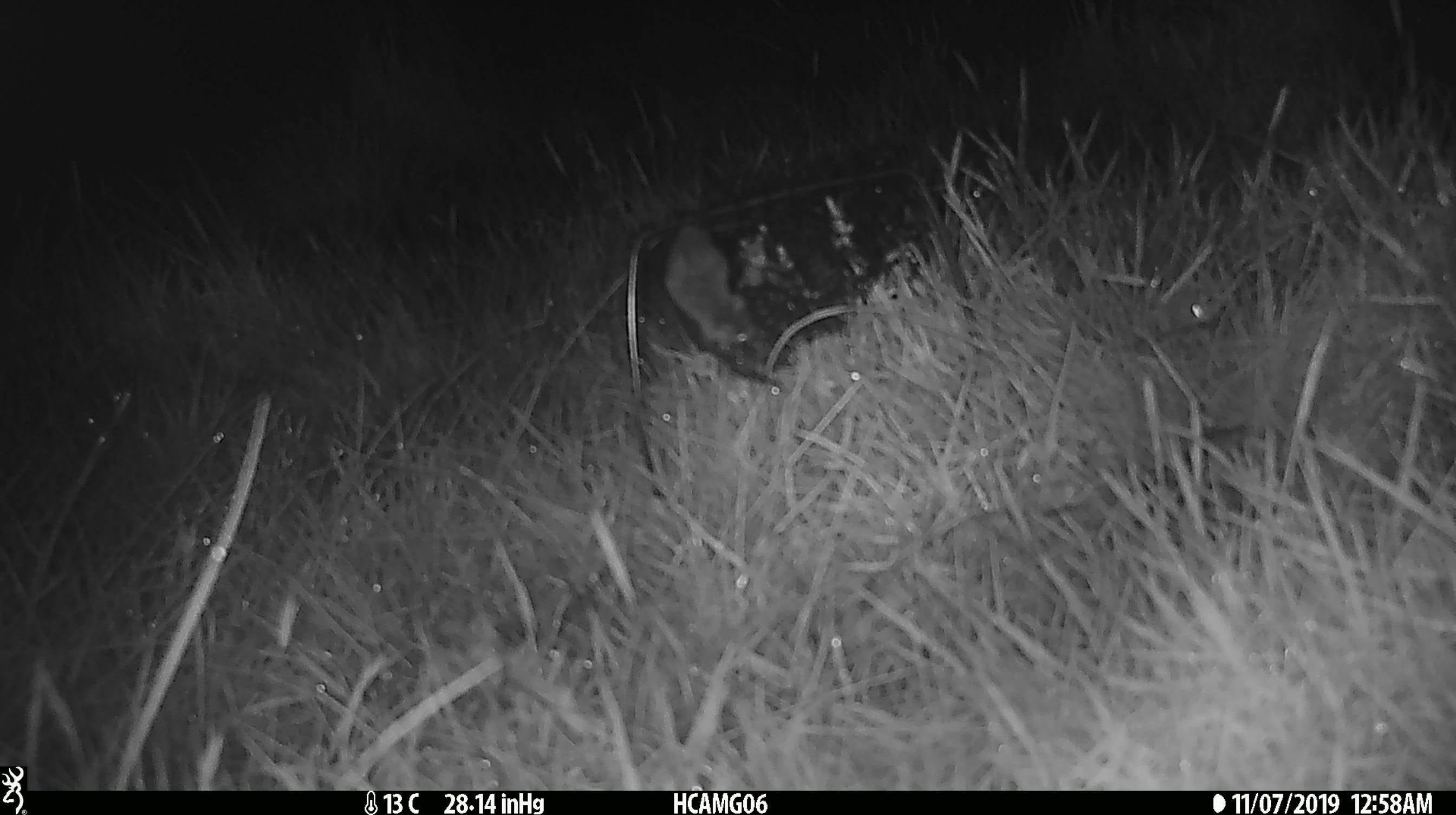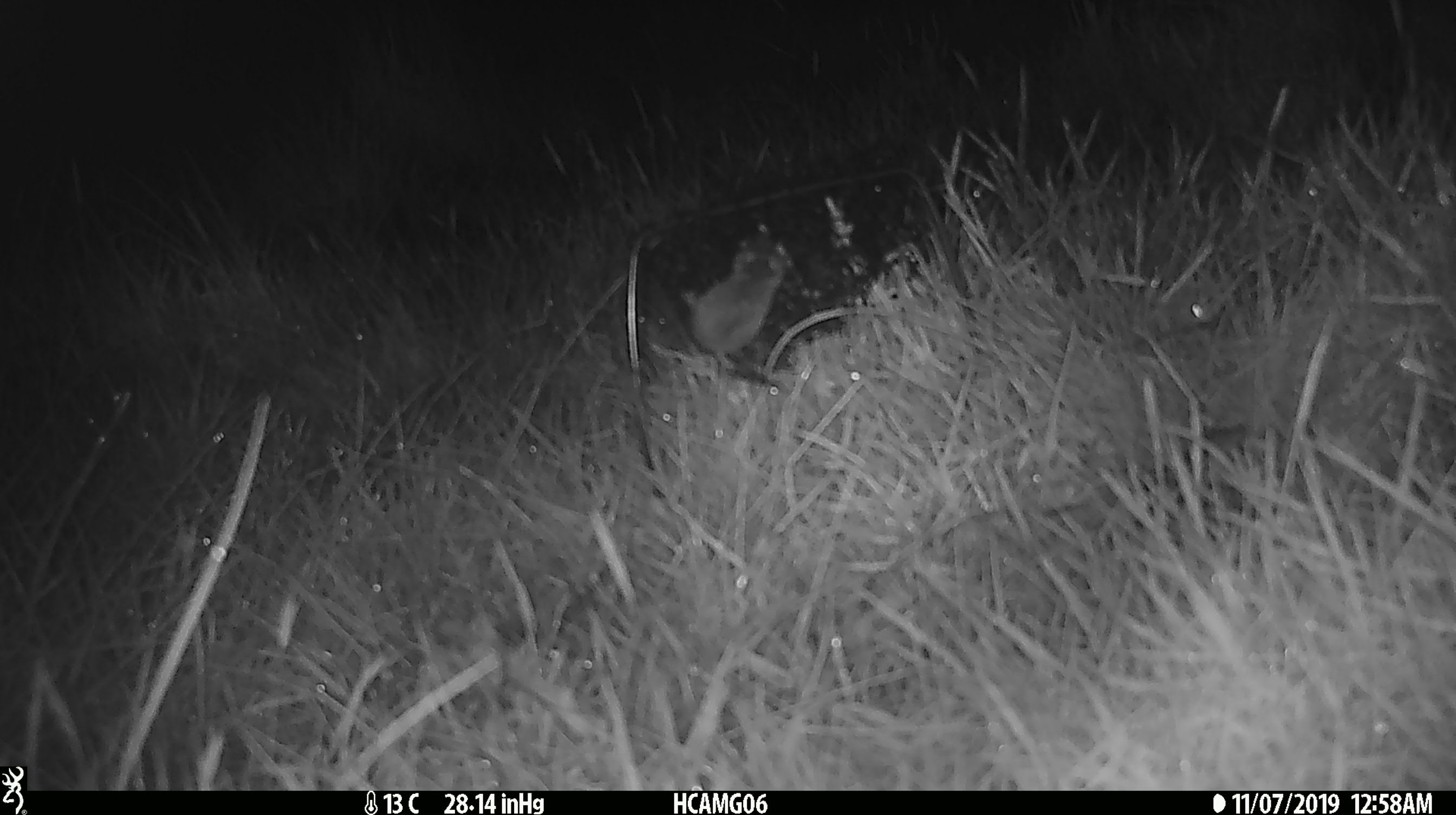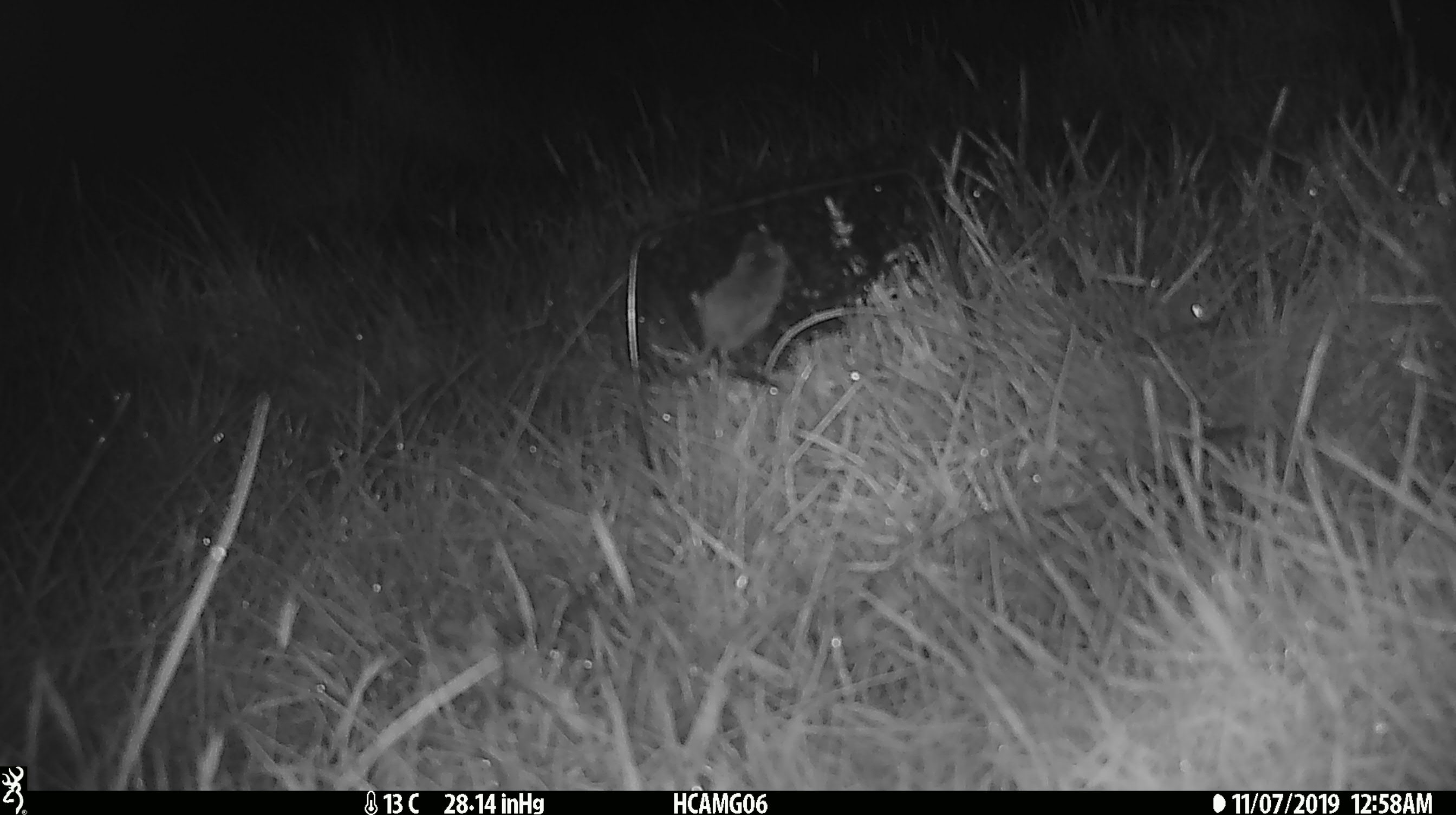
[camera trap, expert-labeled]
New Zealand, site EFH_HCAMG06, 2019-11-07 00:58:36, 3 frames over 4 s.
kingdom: Animalia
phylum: Chordata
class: Mammalia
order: Rodentia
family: Muridae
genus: Mus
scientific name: Mus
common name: mouse